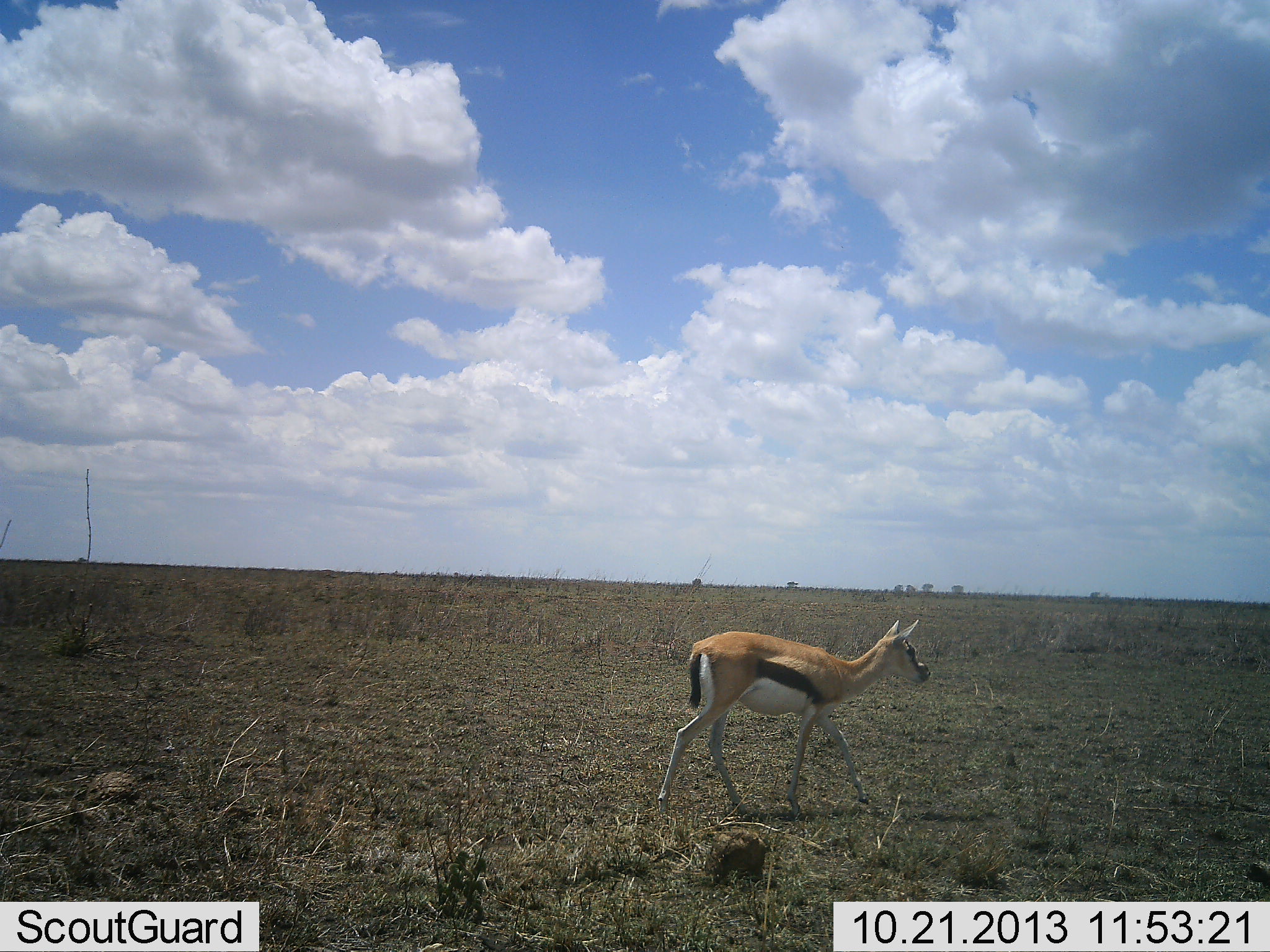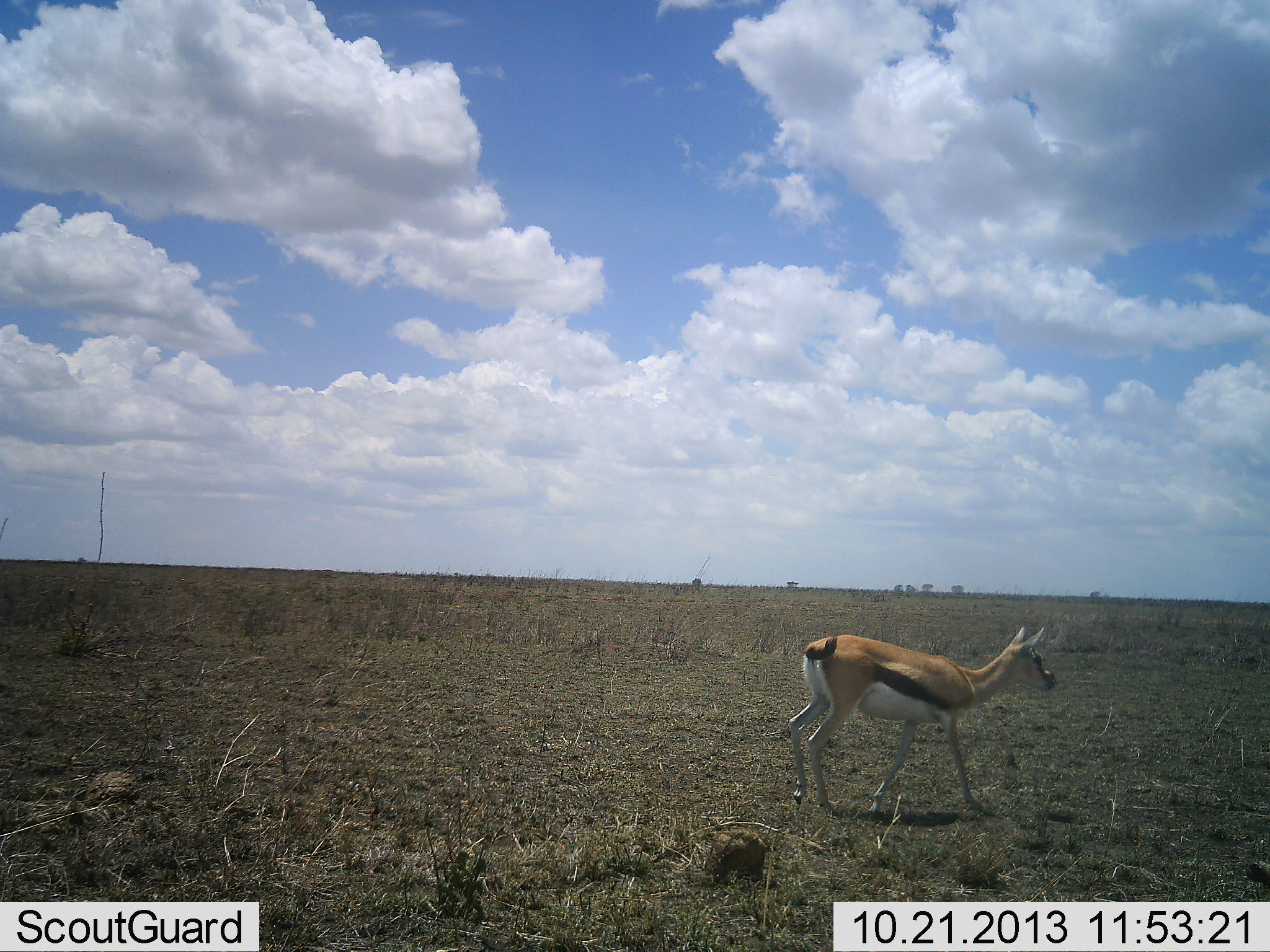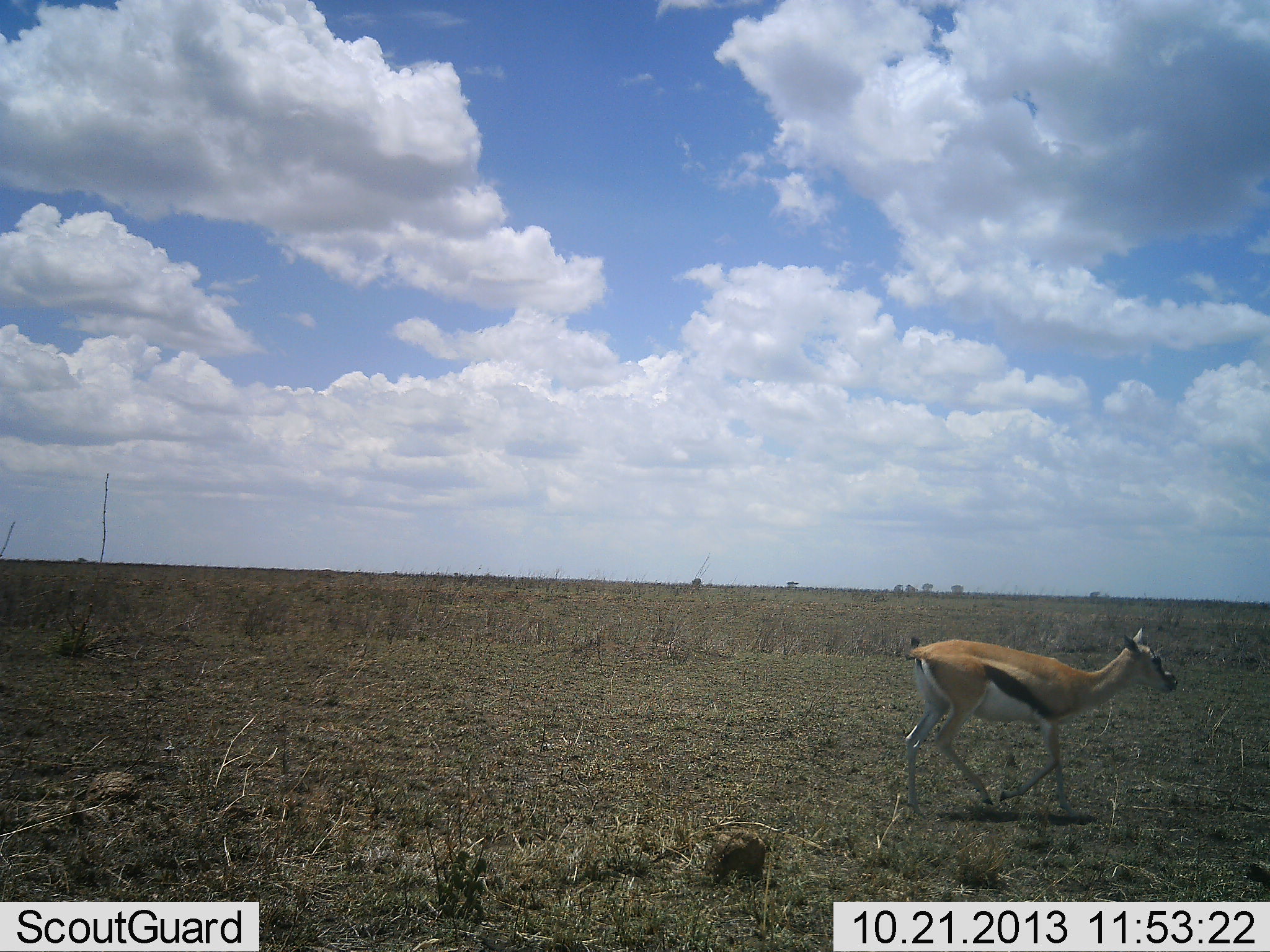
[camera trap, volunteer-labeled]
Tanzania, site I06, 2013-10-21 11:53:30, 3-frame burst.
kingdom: Animalia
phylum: Chordata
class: Mammalia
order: Artiodactyla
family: Bovidae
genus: Eudorcas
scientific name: Eudorcas thomsonii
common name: thomson's gazelle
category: gazellethomsons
Gazellethomsons (thomson's gazelle) (Eudorcas thomsonii), count 1. Behavior (volunteer vote fractions): standing 14%, resting 0%, moving 86%, interacting 0%. Young present (vote fraction): 10%. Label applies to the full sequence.